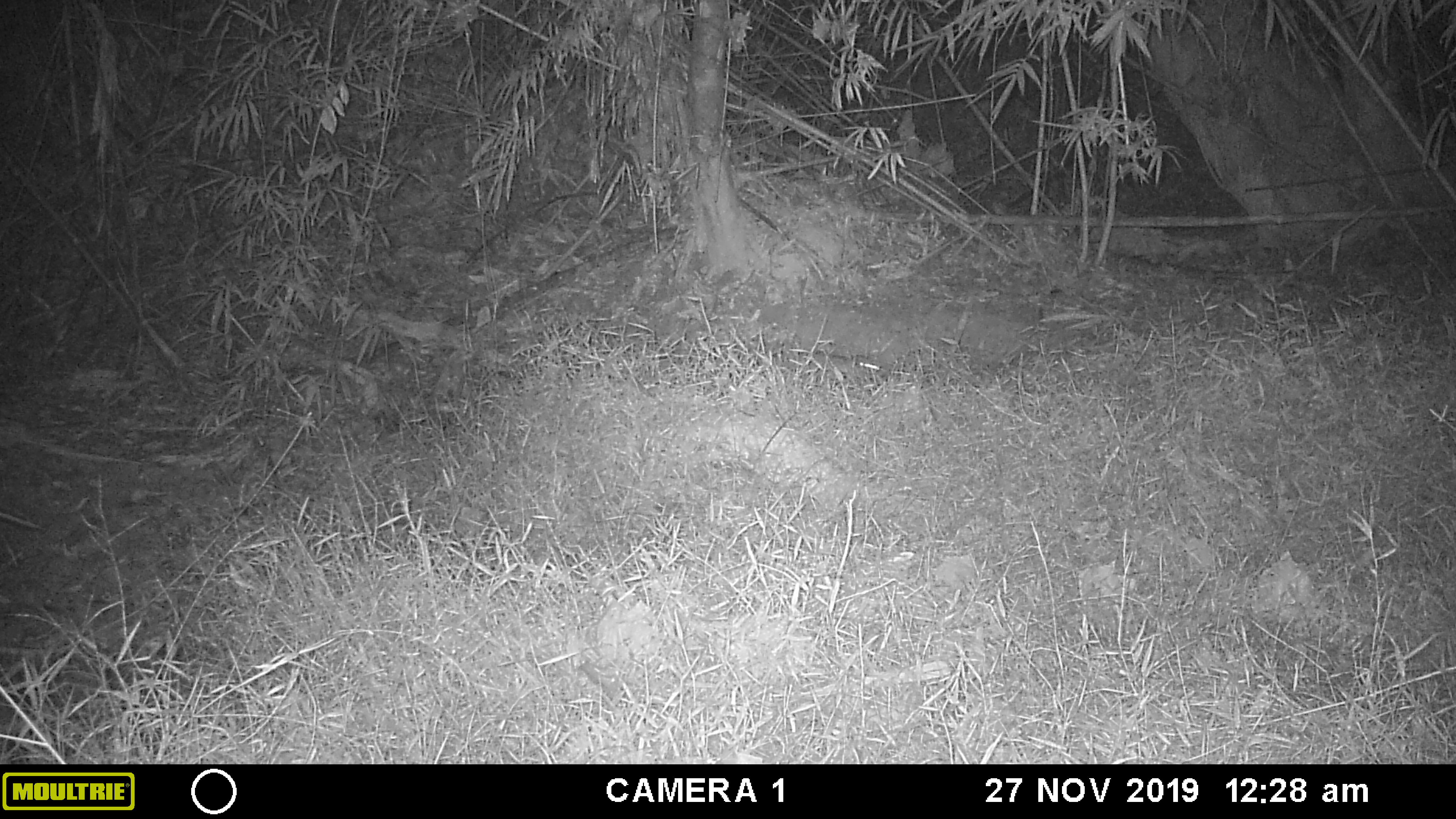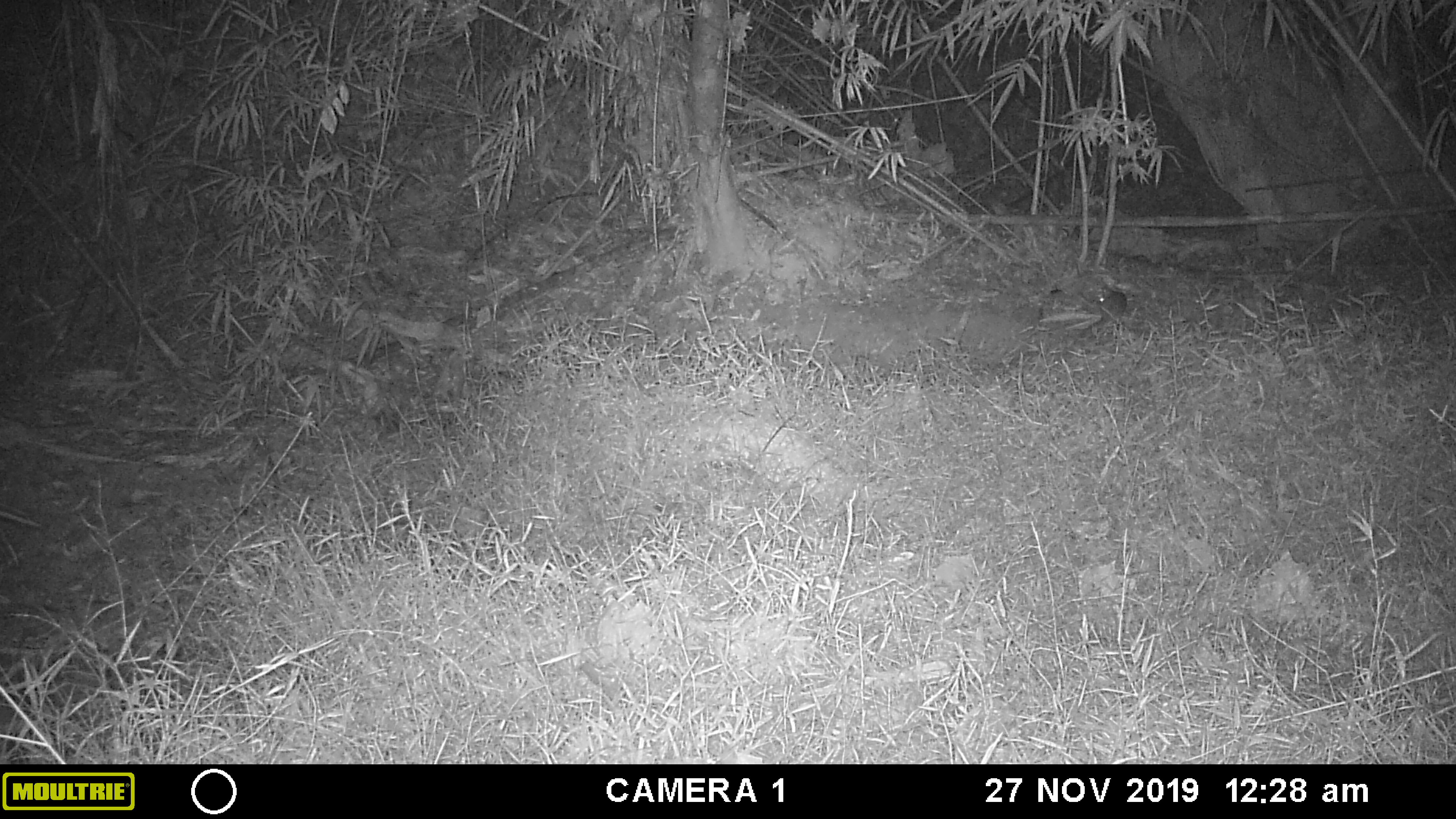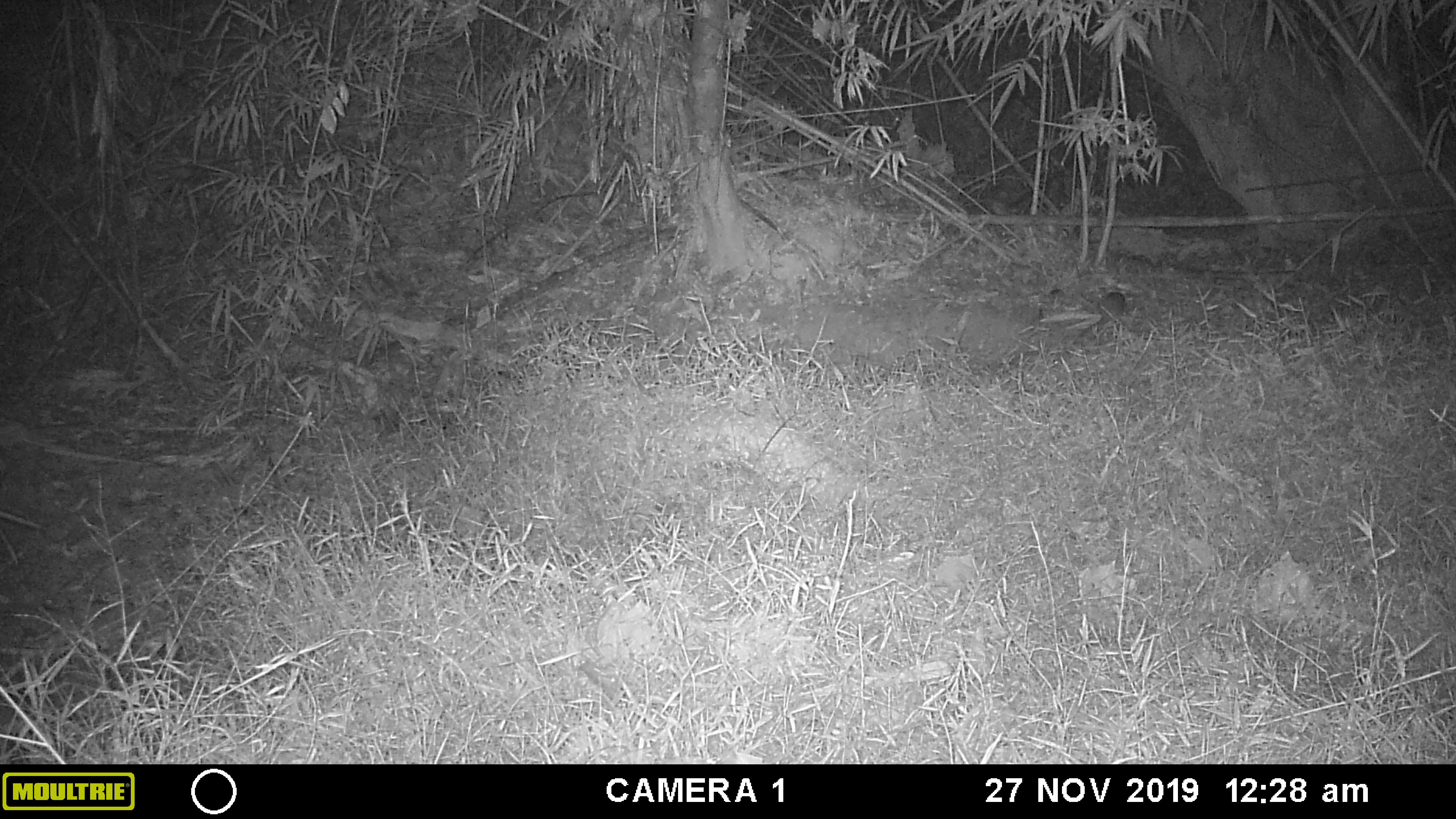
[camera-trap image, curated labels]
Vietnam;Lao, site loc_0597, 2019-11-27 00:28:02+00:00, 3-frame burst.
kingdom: Animalia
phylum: Chordata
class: Mammalia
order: Rodentia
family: Muridae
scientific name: Muridae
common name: old-world mice and rats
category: unidentified murid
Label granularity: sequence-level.